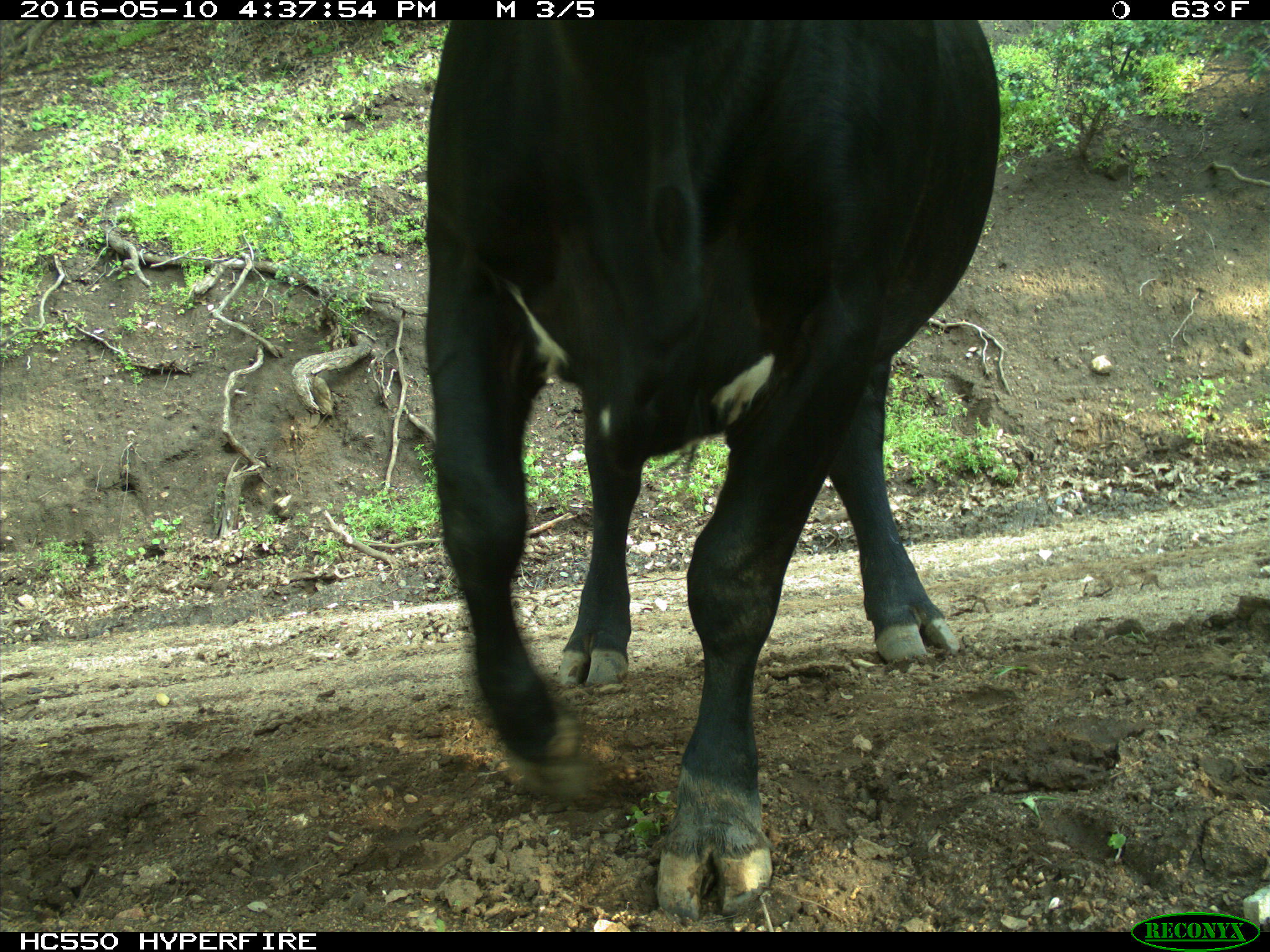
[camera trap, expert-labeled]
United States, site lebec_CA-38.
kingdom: Animalia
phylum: Chordata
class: Mammalia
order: Artiodactyla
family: Bovidae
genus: Bos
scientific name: Bos taurus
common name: domestic cow